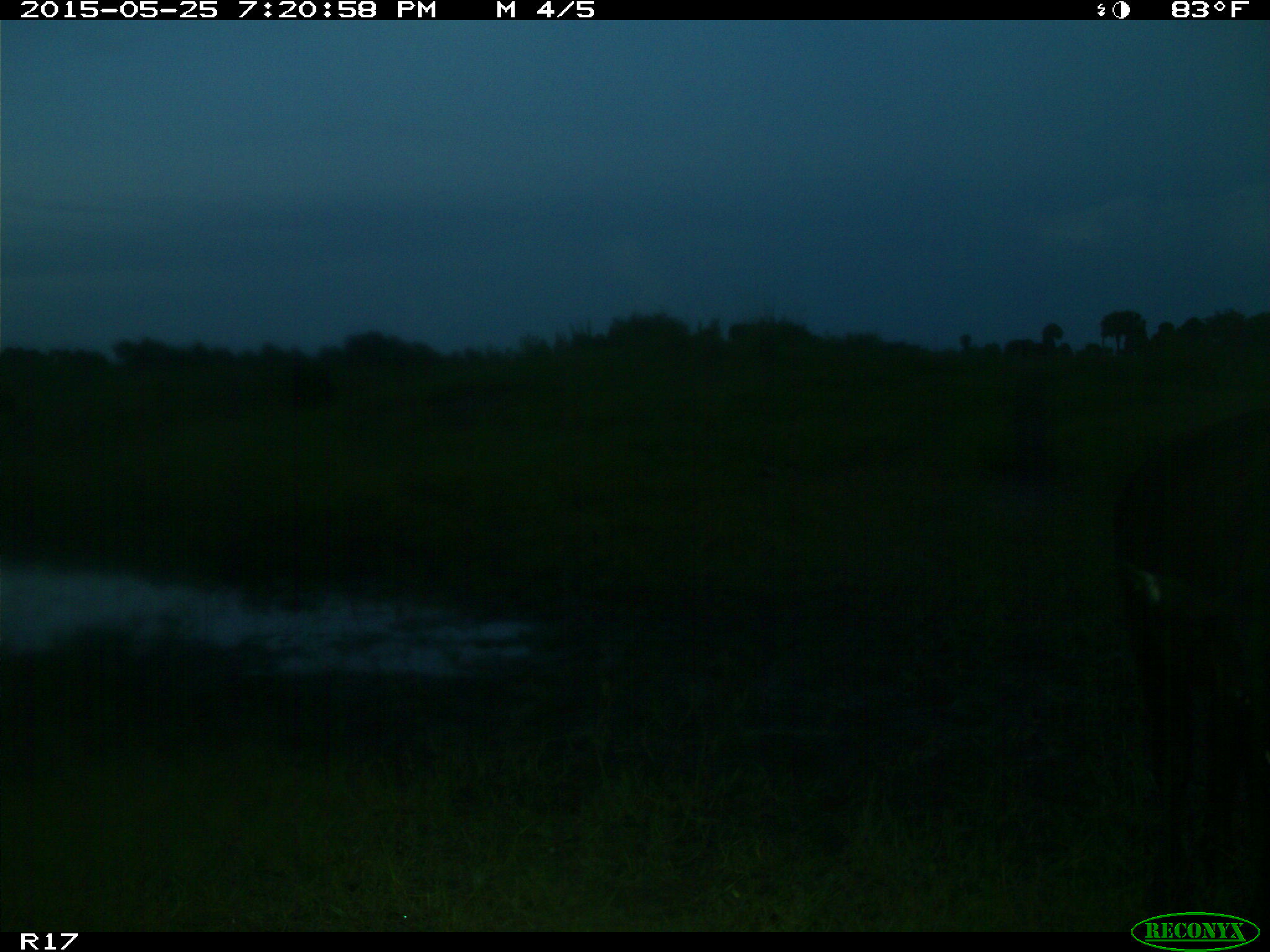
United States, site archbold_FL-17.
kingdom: Animalia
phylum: Chordata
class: Mammalia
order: Artiodactyla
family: Bovidae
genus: Bos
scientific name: Bos taurus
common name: domestic cow